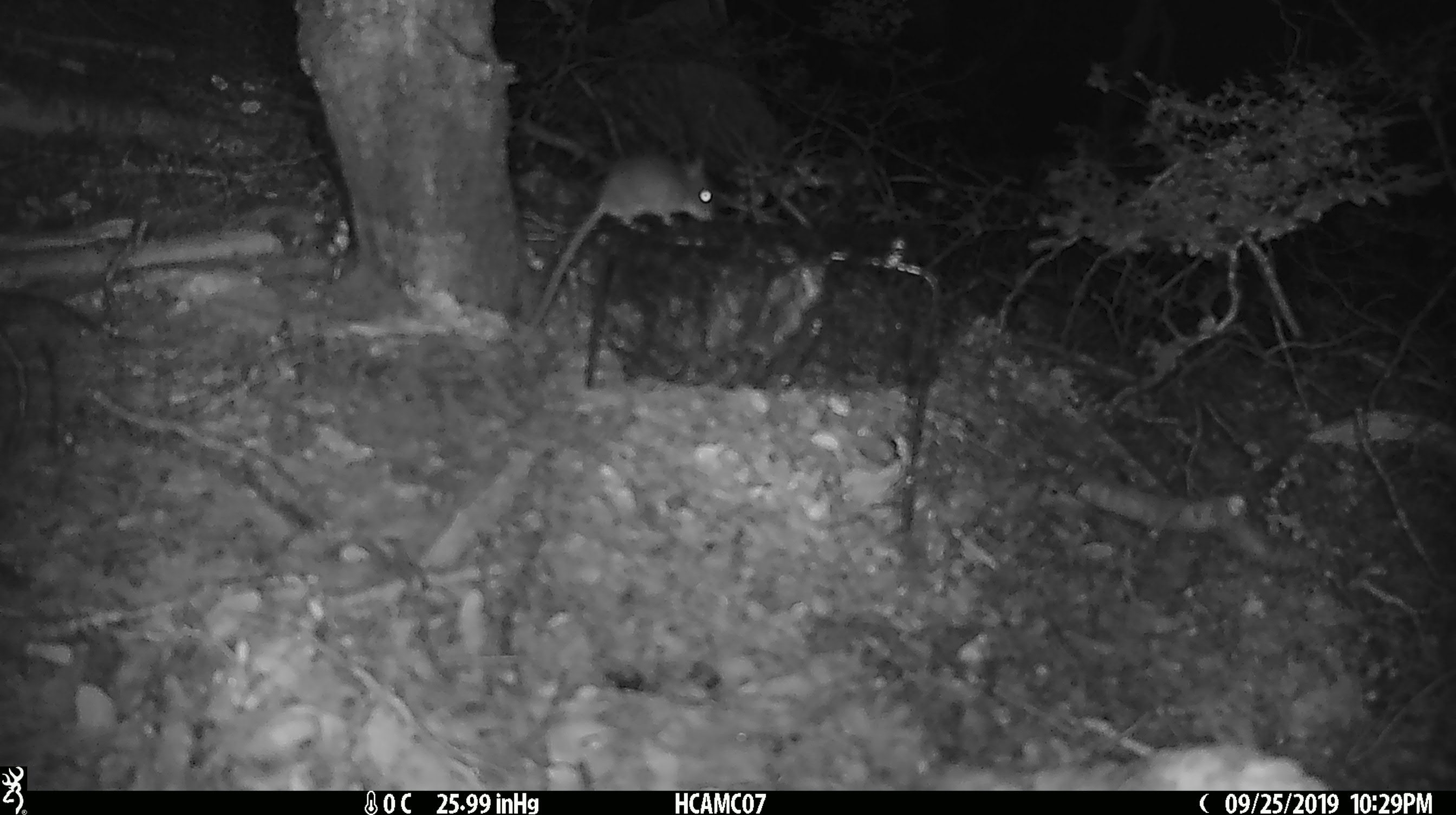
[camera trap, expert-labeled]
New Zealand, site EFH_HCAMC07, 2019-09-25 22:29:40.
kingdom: Animalia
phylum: Chordata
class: Mammalia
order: Rodentia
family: Muridae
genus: Mus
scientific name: Mus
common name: mouse